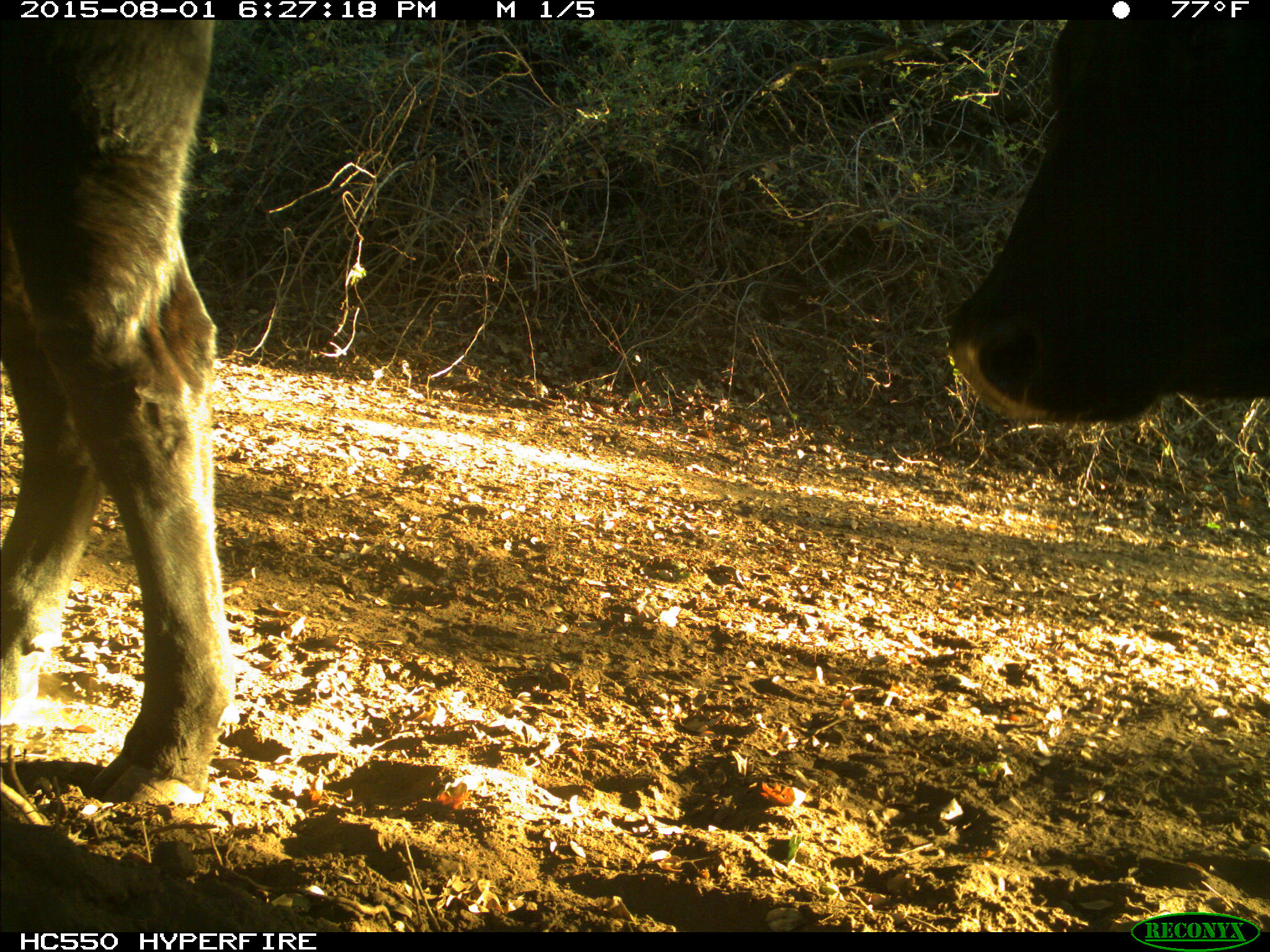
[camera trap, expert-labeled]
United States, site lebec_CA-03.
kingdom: Animalia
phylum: Chordata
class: Mammalia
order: Artiodactyla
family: Bovidae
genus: Bos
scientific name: Bos taurus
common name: domestic cow